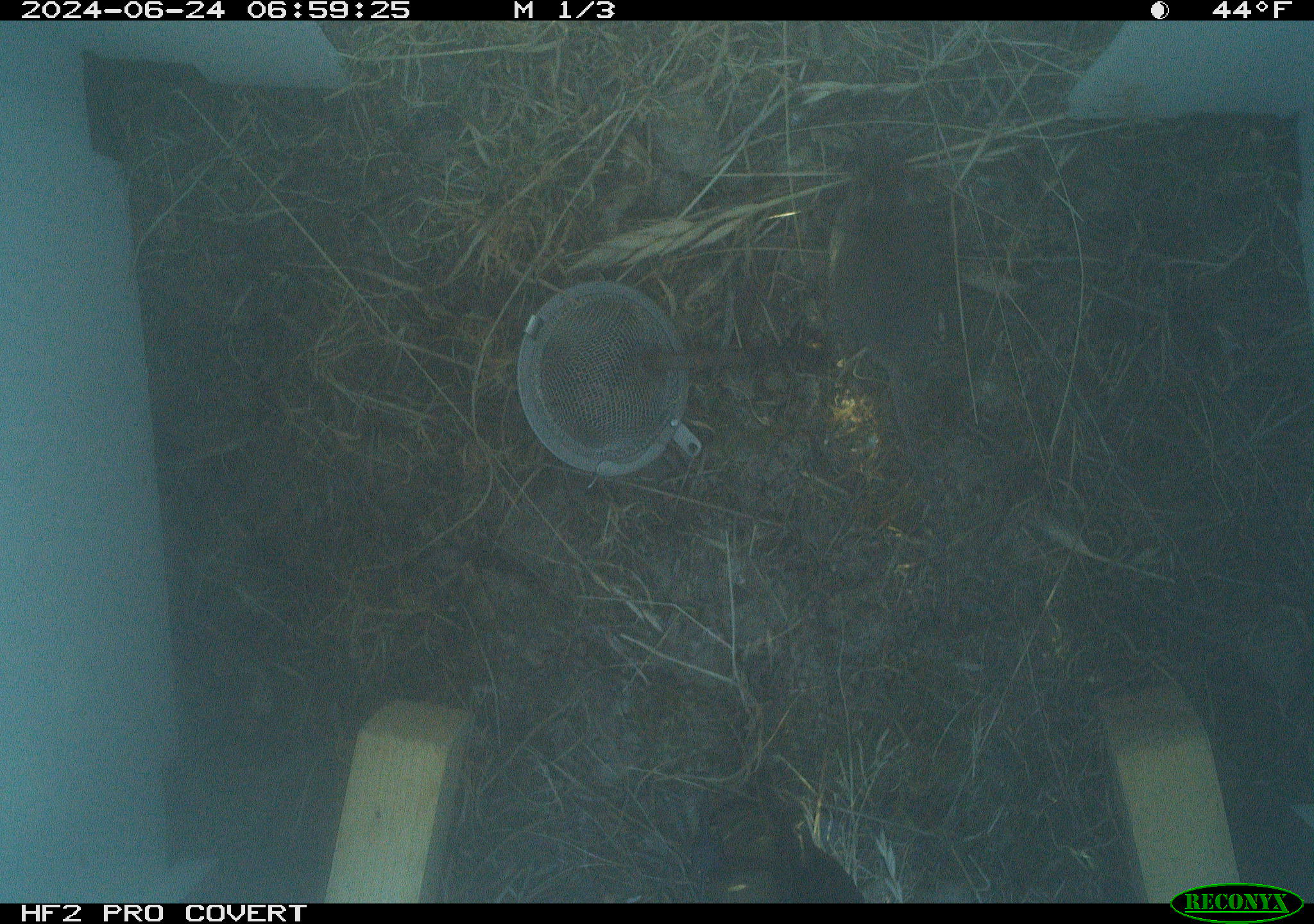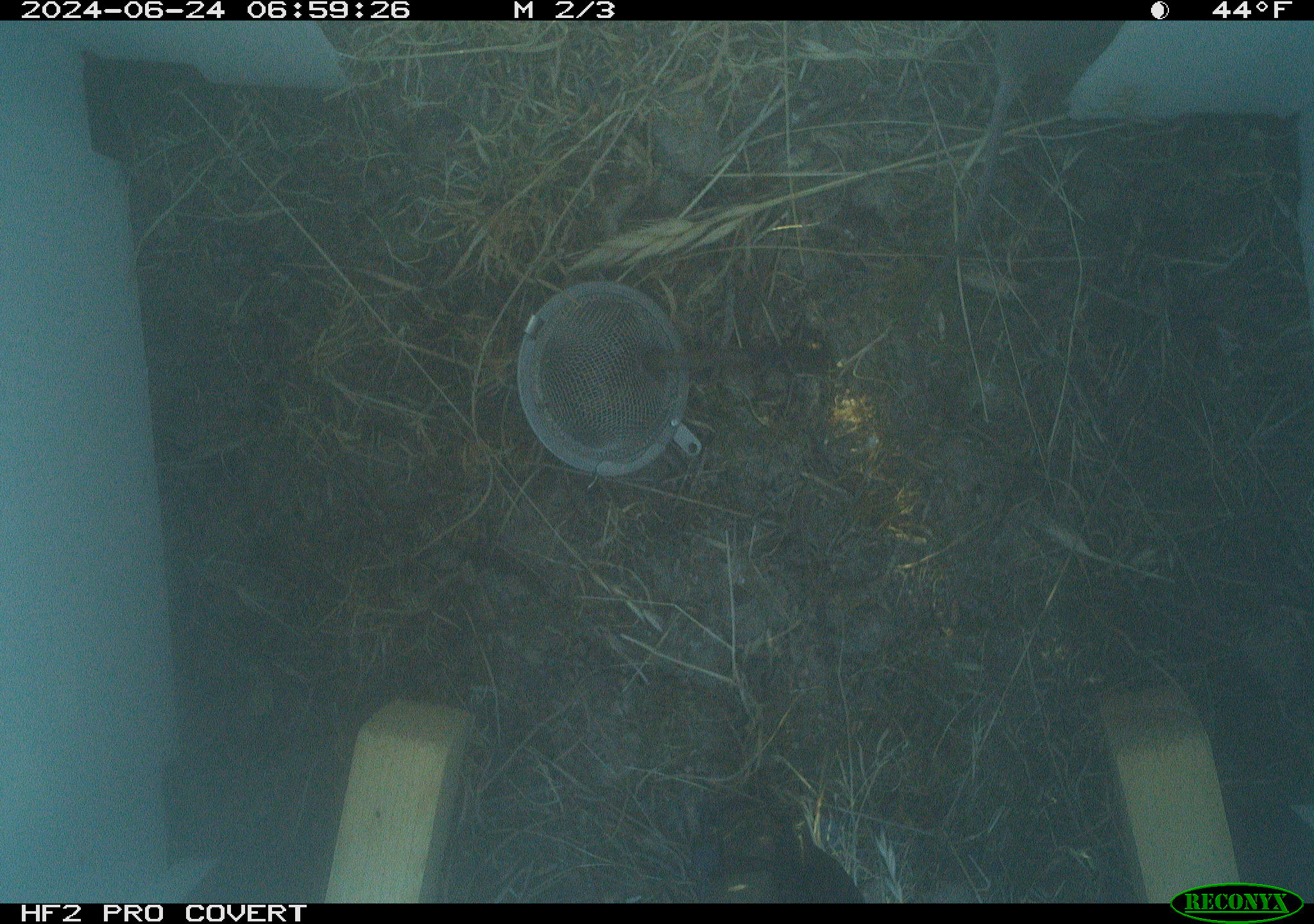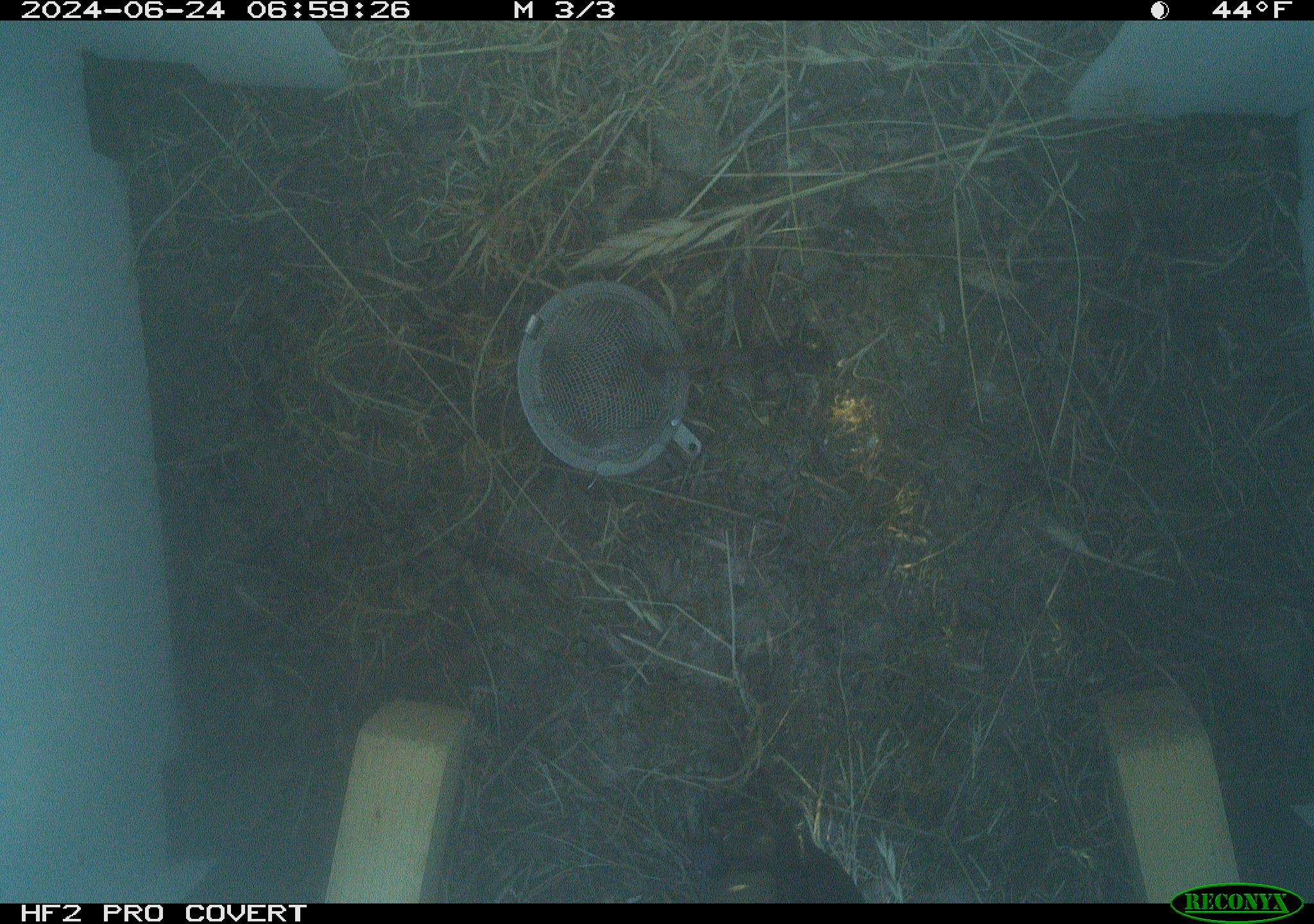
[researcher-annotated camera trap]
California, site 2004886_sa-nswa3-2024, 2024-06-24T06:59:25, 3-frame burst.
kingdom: Animalia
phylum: Chordata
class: Mammalia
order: Rodentia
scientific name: Rodentia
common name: rodent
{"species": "rodent (Rodentia)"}